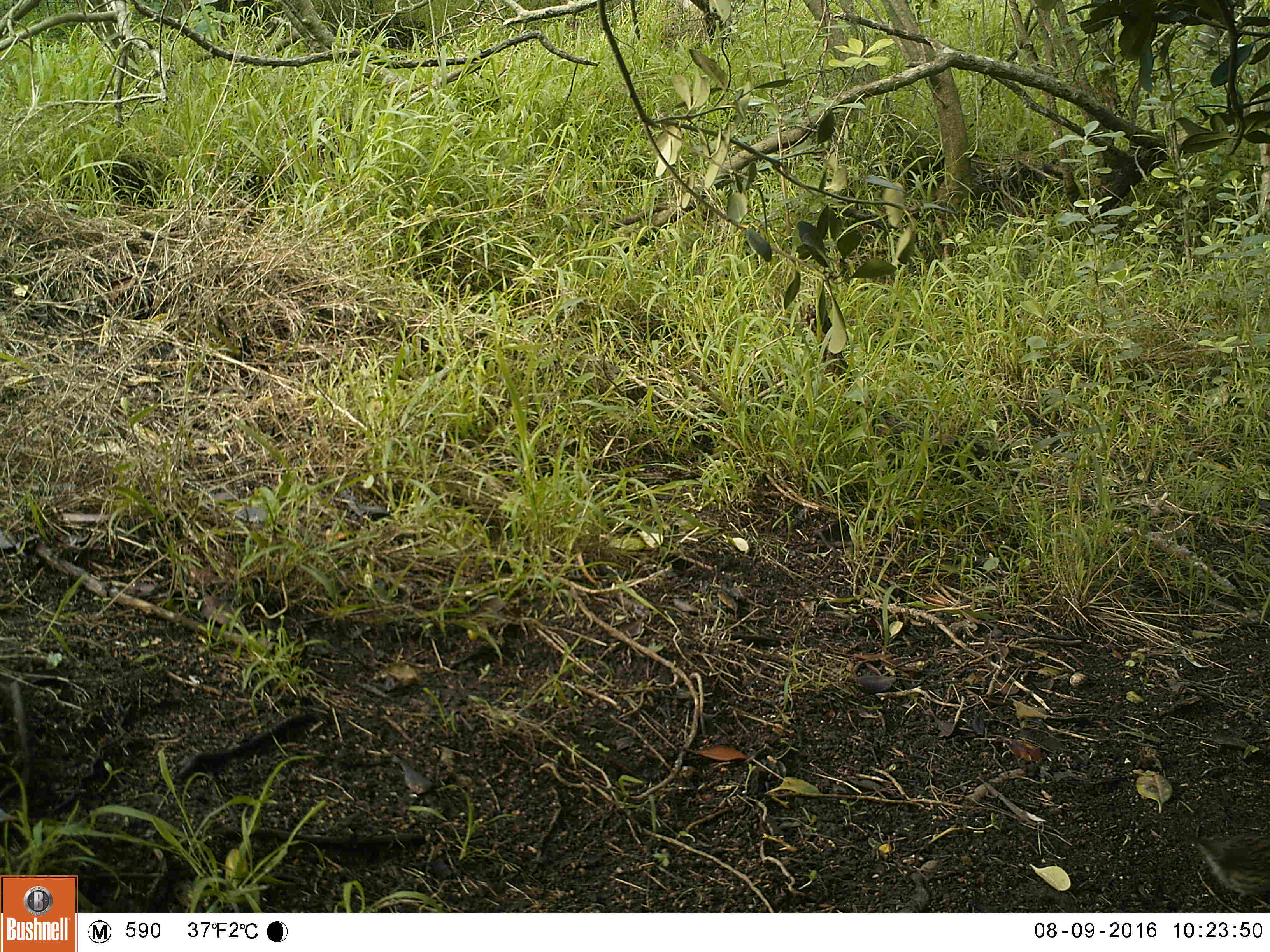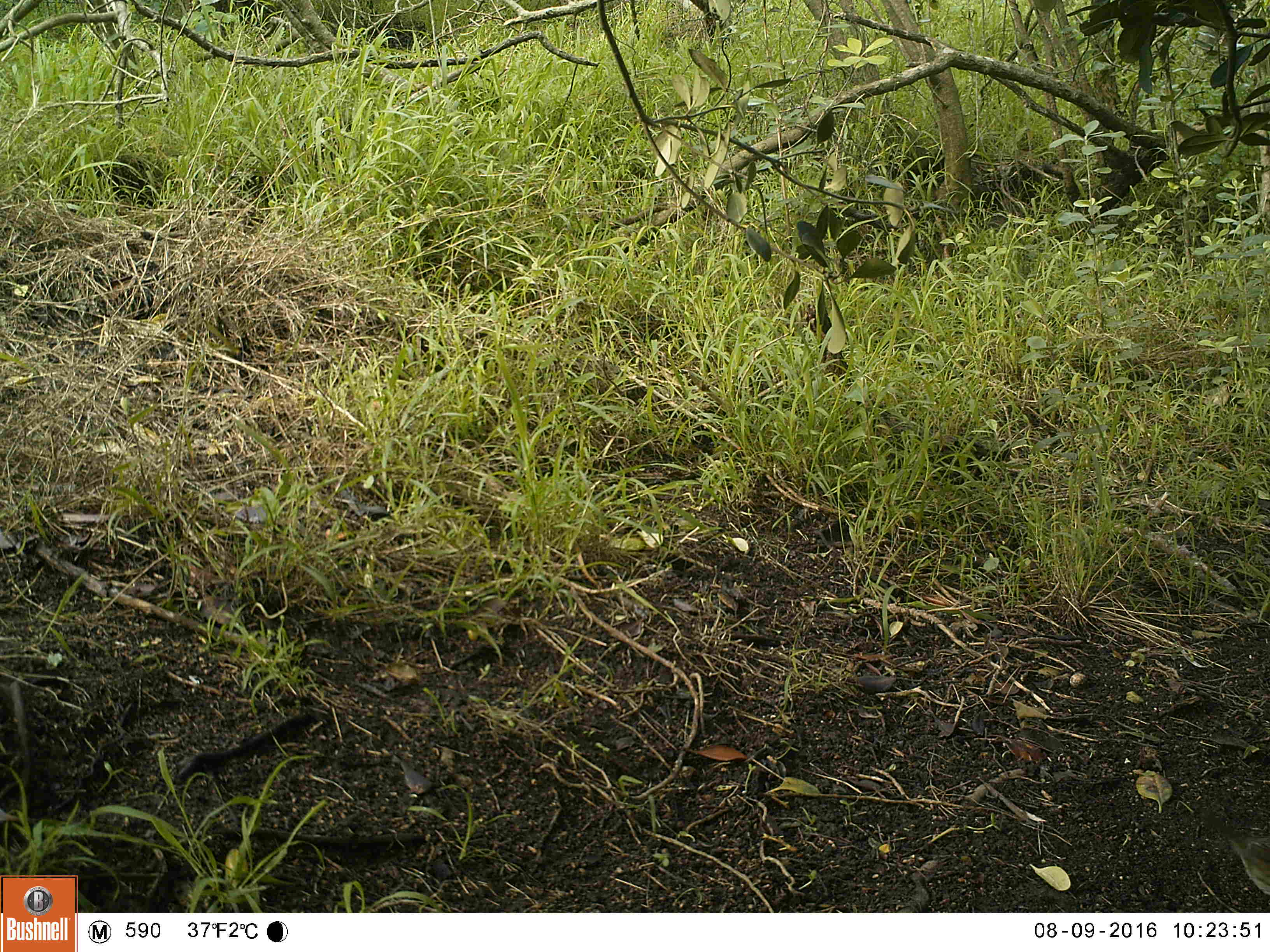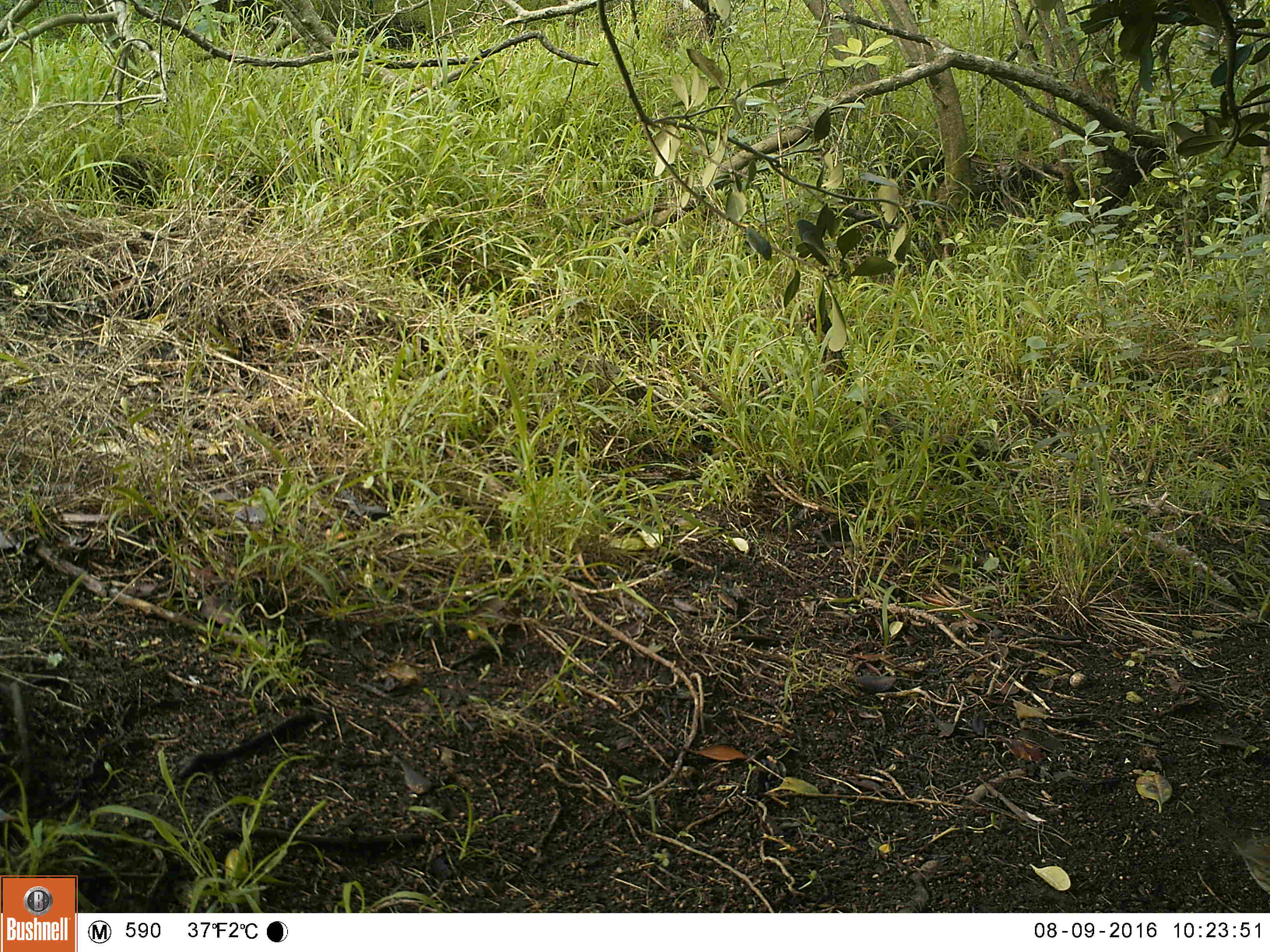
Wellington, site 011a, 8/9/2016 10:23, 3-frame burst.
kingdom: Animalia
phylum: Chordata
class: Aves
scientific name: Aves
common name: bird